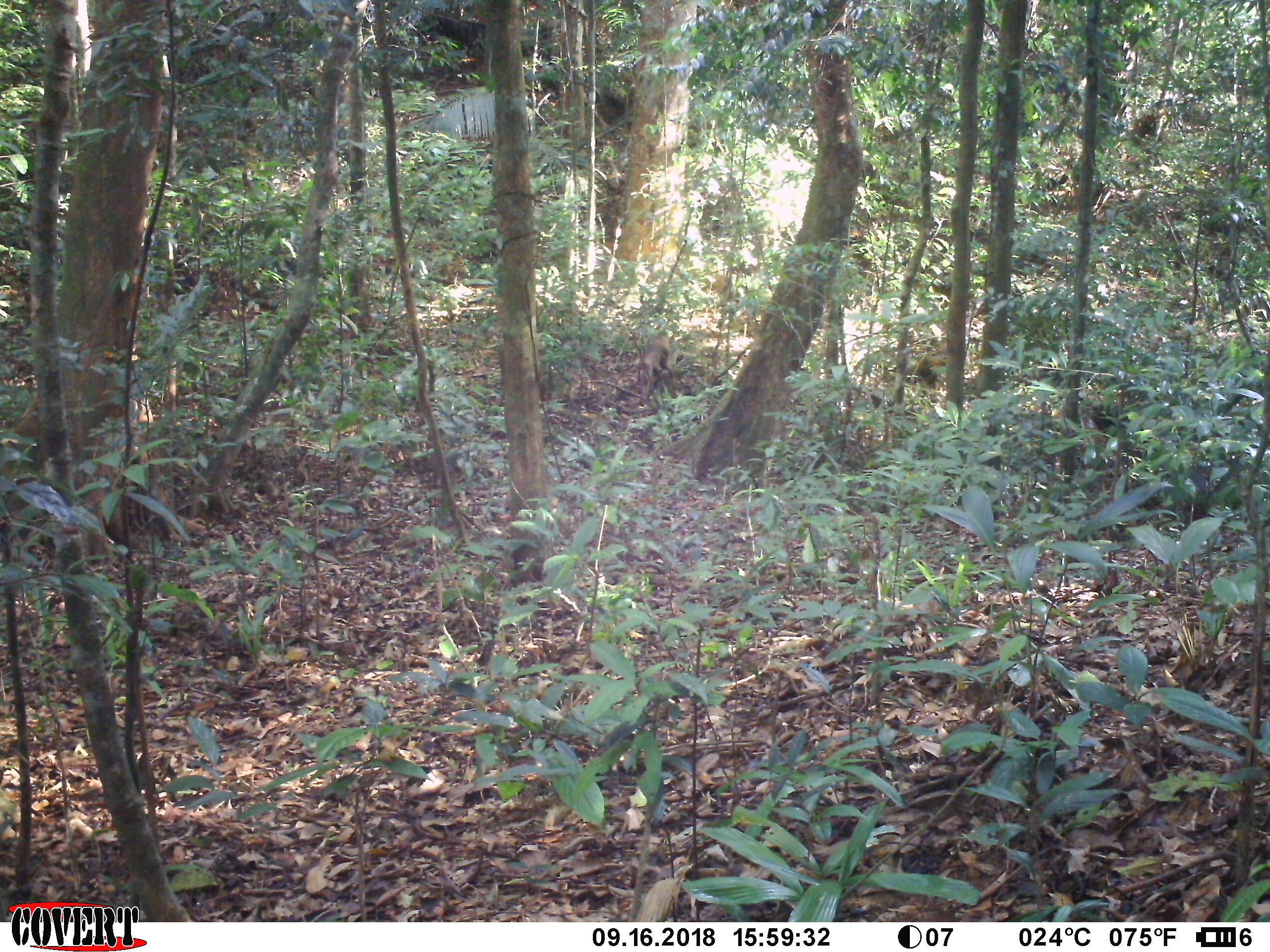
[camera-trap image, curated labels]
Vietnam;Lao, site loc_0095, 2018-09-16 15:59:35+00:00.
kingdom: Animalia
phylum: Chordata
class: Mammalia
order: Primates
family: Cercopithecidae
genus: Macaca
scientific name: Macaca nemestrina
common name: pig-tailed macaque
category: pig tailed macaque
Pig tailed macaque (pig-tailed macaque) (Macaca nemestrina). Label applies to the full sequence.